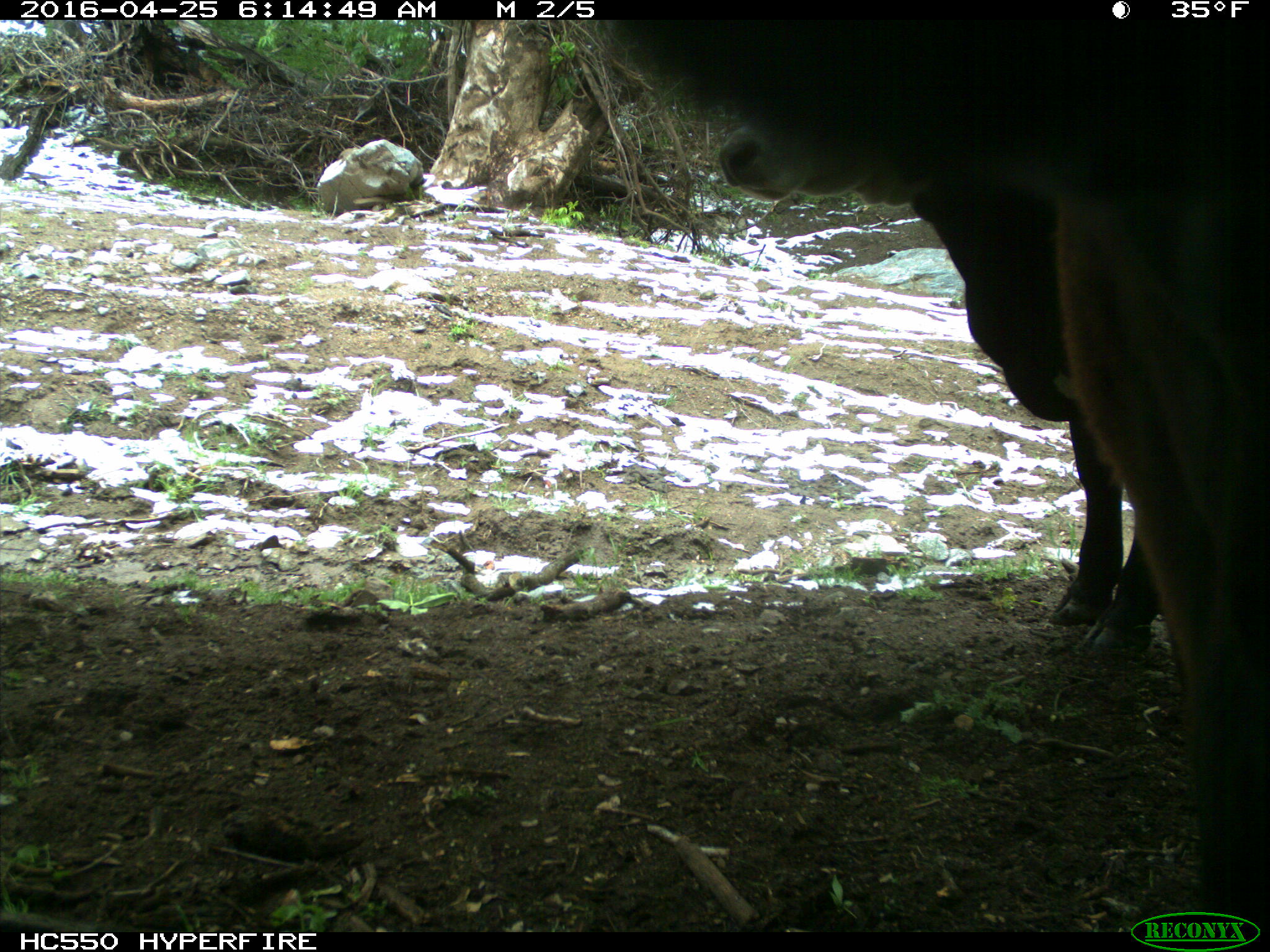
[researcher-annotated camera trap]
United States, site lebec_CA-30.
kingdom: Animalia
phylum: Chordata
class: Mammalia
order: Artiodactyla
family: Bovidae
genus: Bos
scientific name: Bos taurus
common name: domestic cow